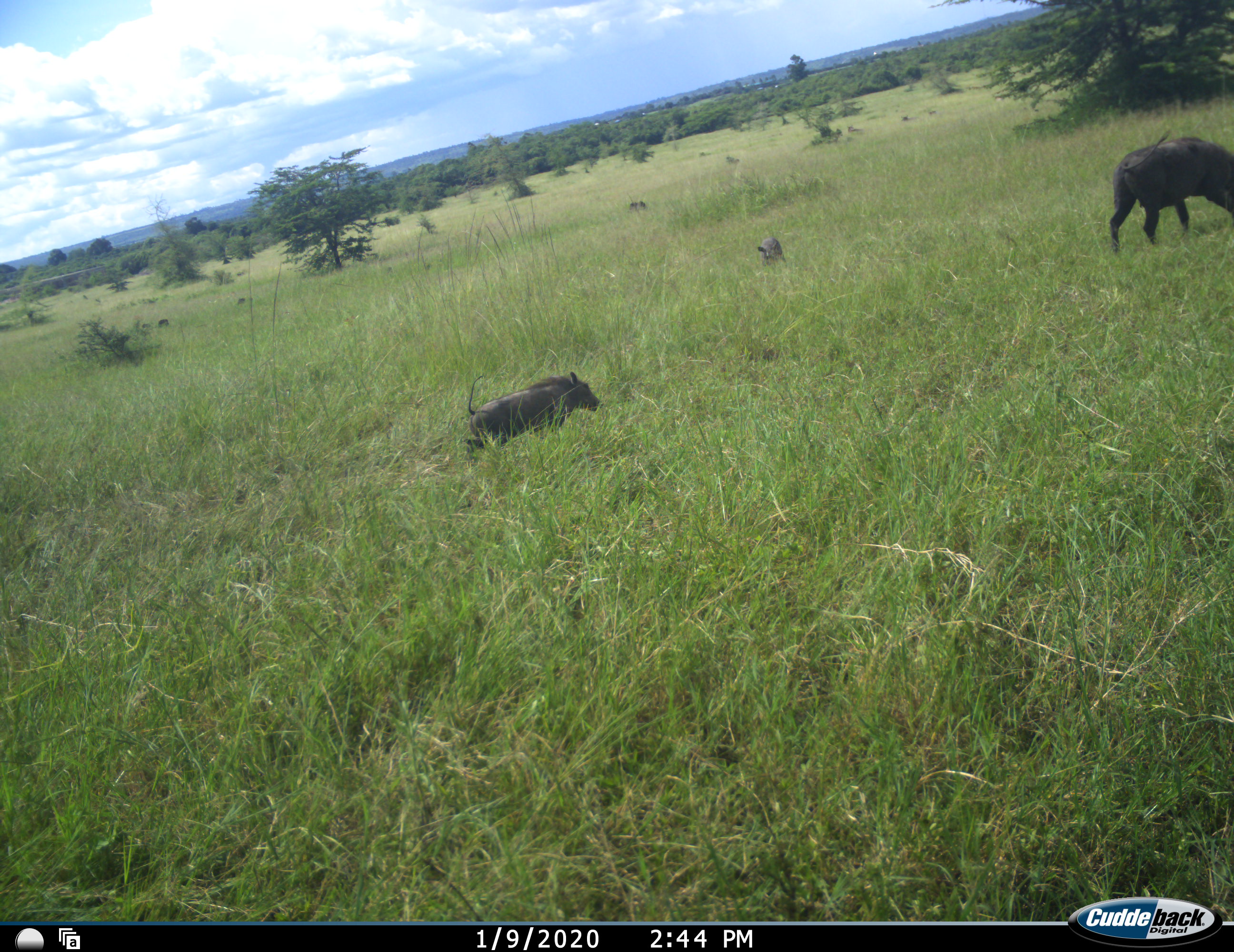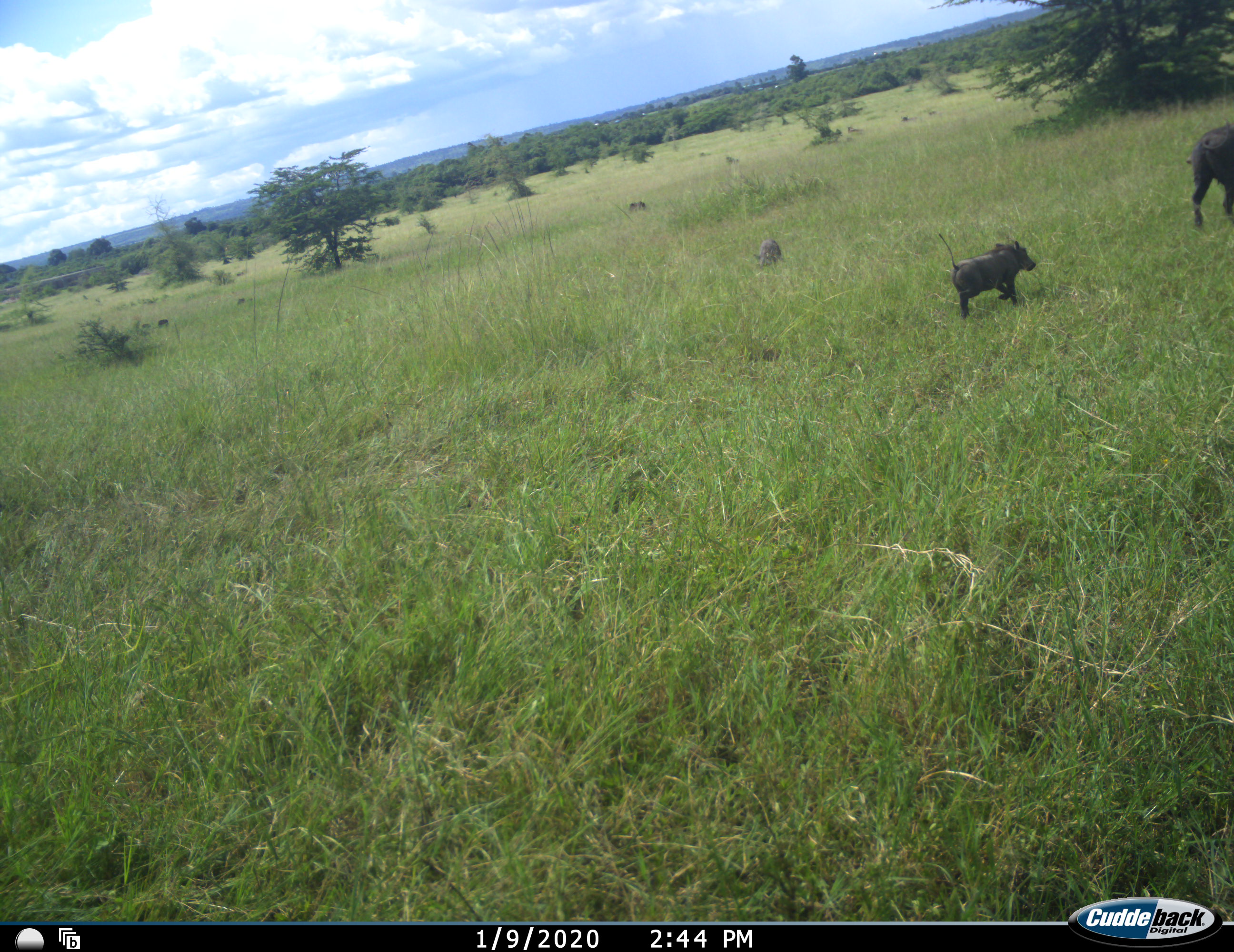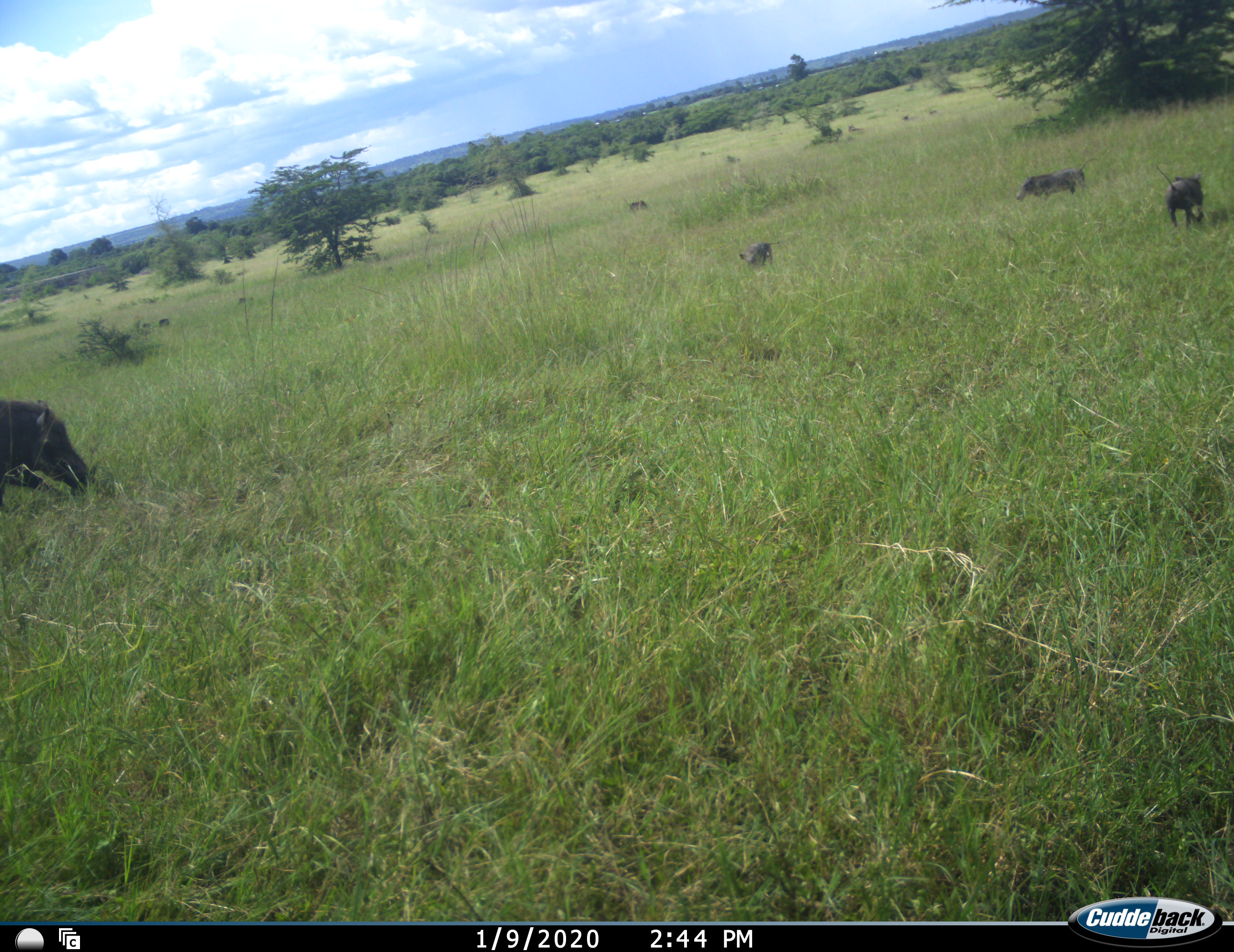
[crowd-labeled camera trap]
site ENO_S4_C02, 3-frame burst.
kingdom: Animalia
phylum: Chordata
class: Mammalia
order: Artiodactyla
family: Suidae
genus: Phacochoerus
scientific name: Phacochoerus africanus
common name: warthog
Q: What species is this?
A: Warthog (Phacochoerus africanus).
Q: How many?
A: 5.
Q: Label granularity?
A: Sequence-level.